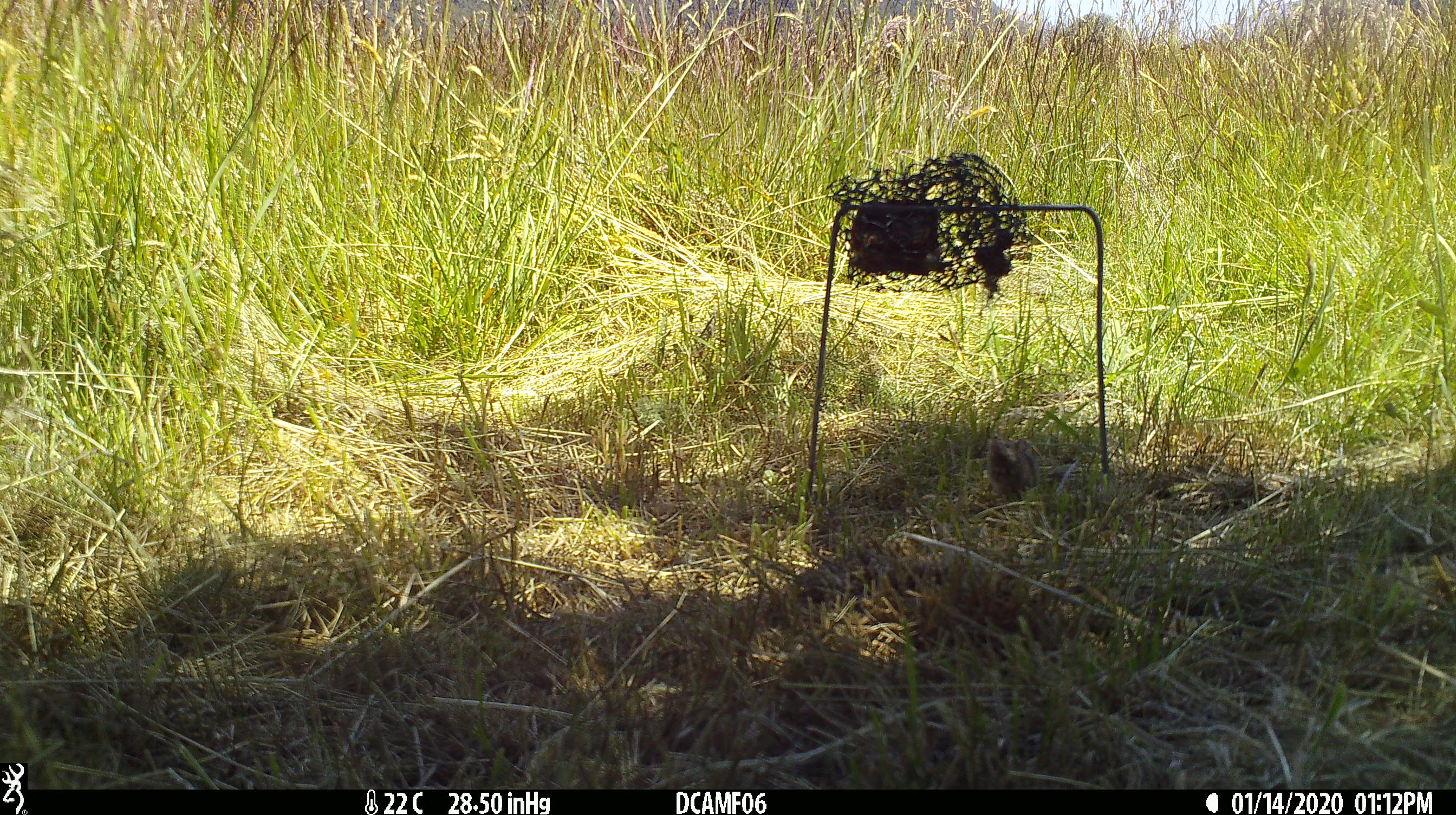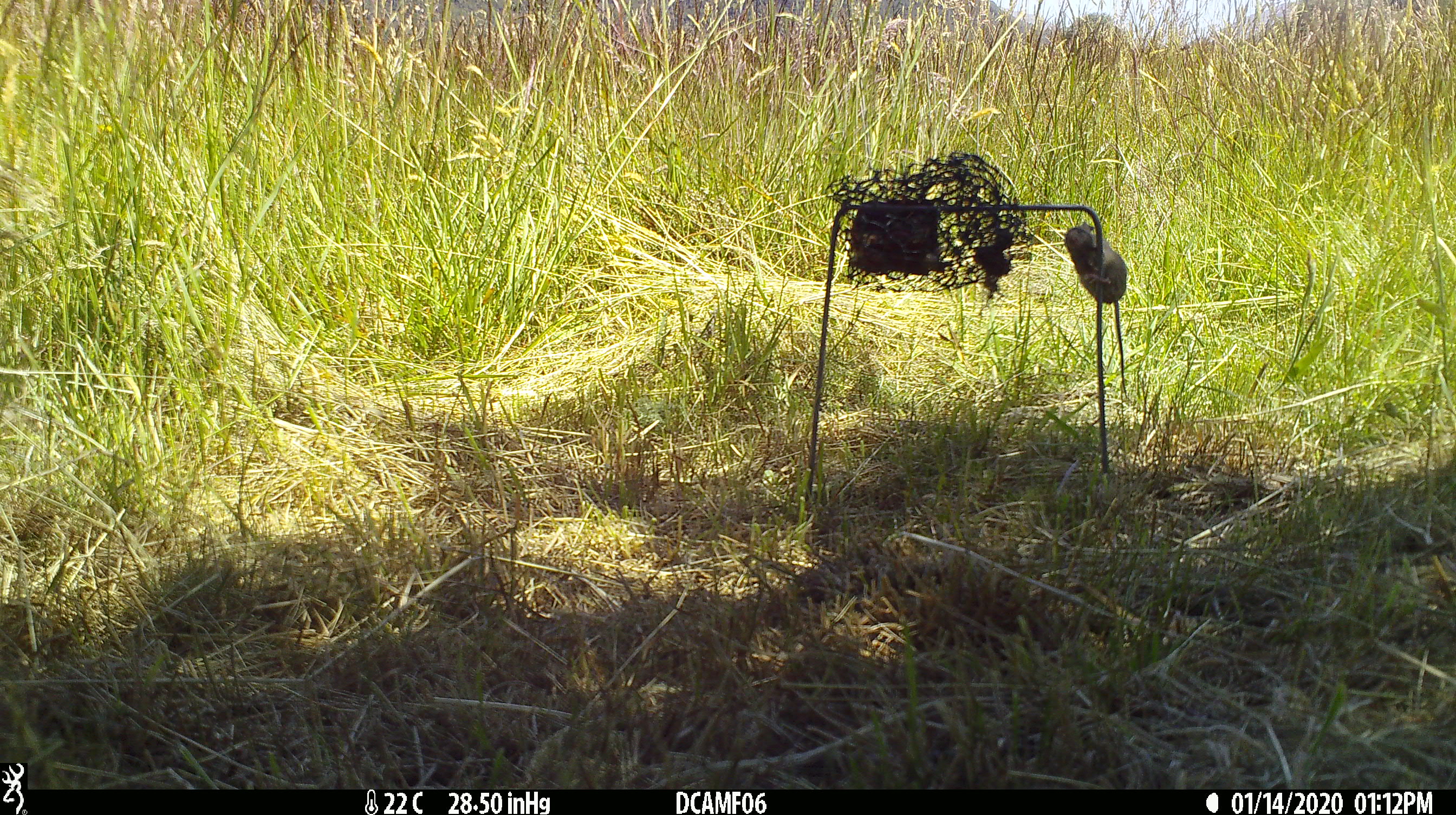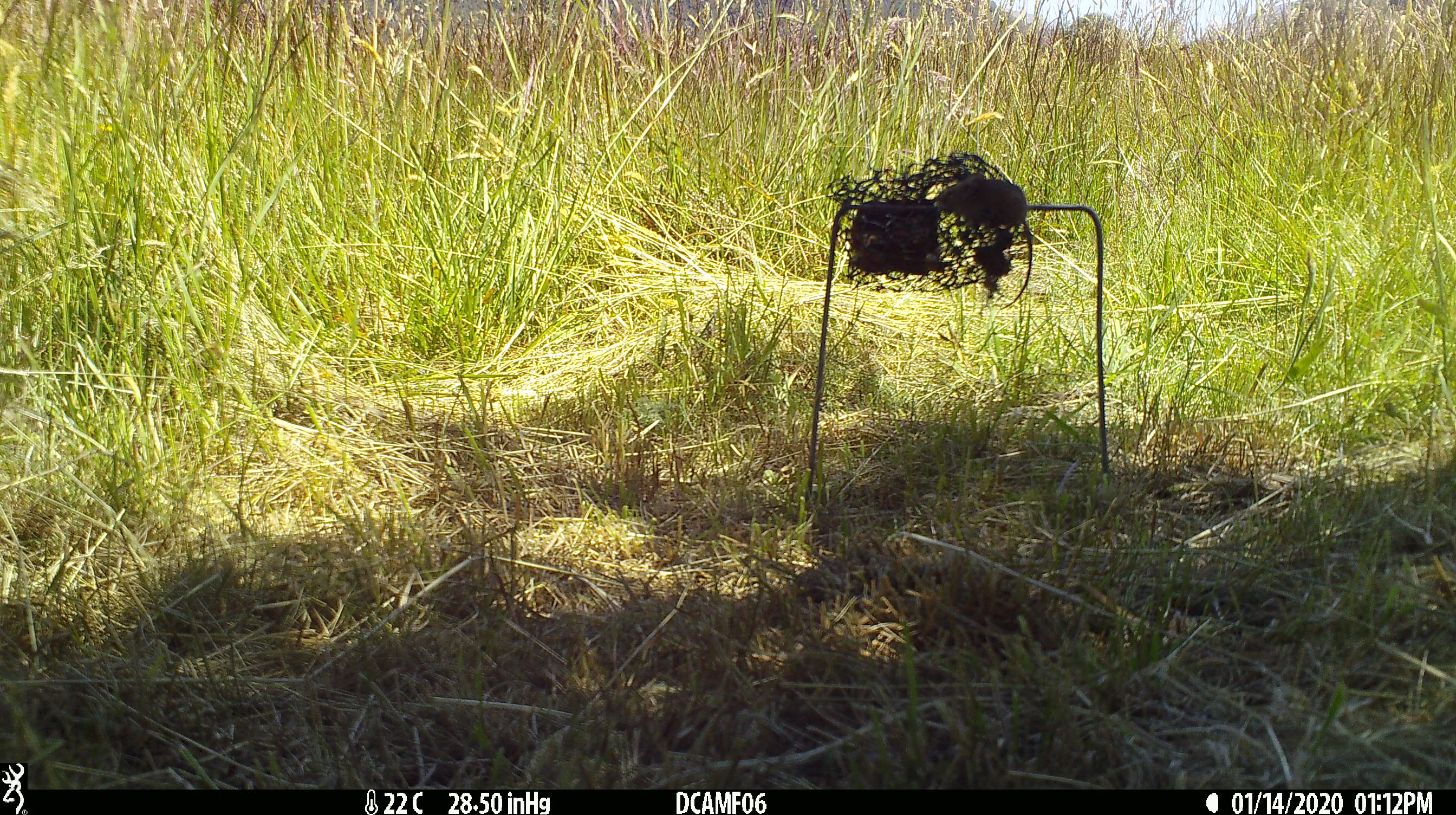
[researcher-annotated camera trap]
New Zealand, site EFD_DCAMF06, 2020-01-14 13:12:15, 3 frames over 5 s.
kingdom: Animalia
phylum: Chordata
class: Mammalia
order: Rodentia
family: Muridae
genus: Mus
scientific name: Mus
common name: mouse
Mouse (Mus).